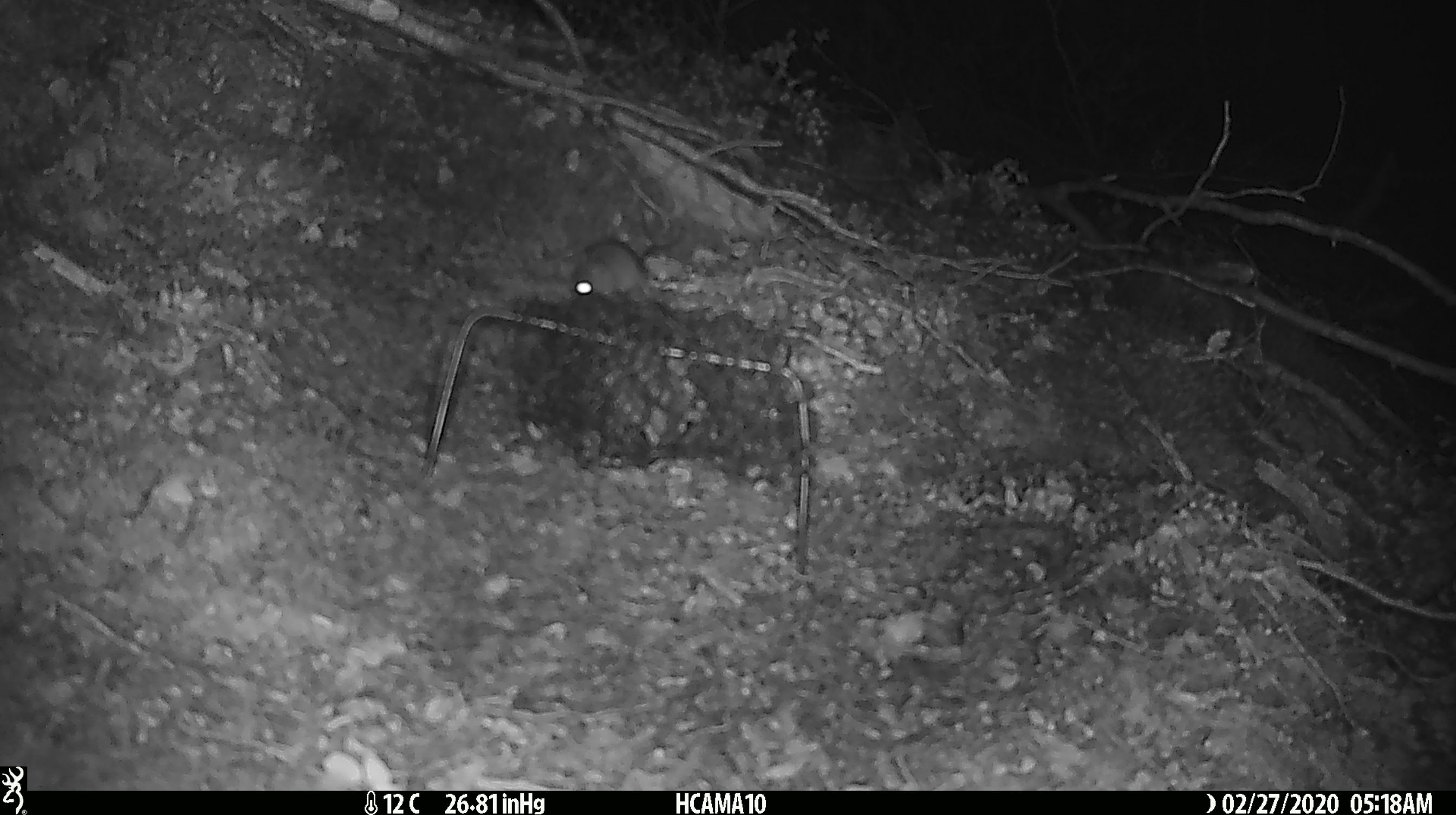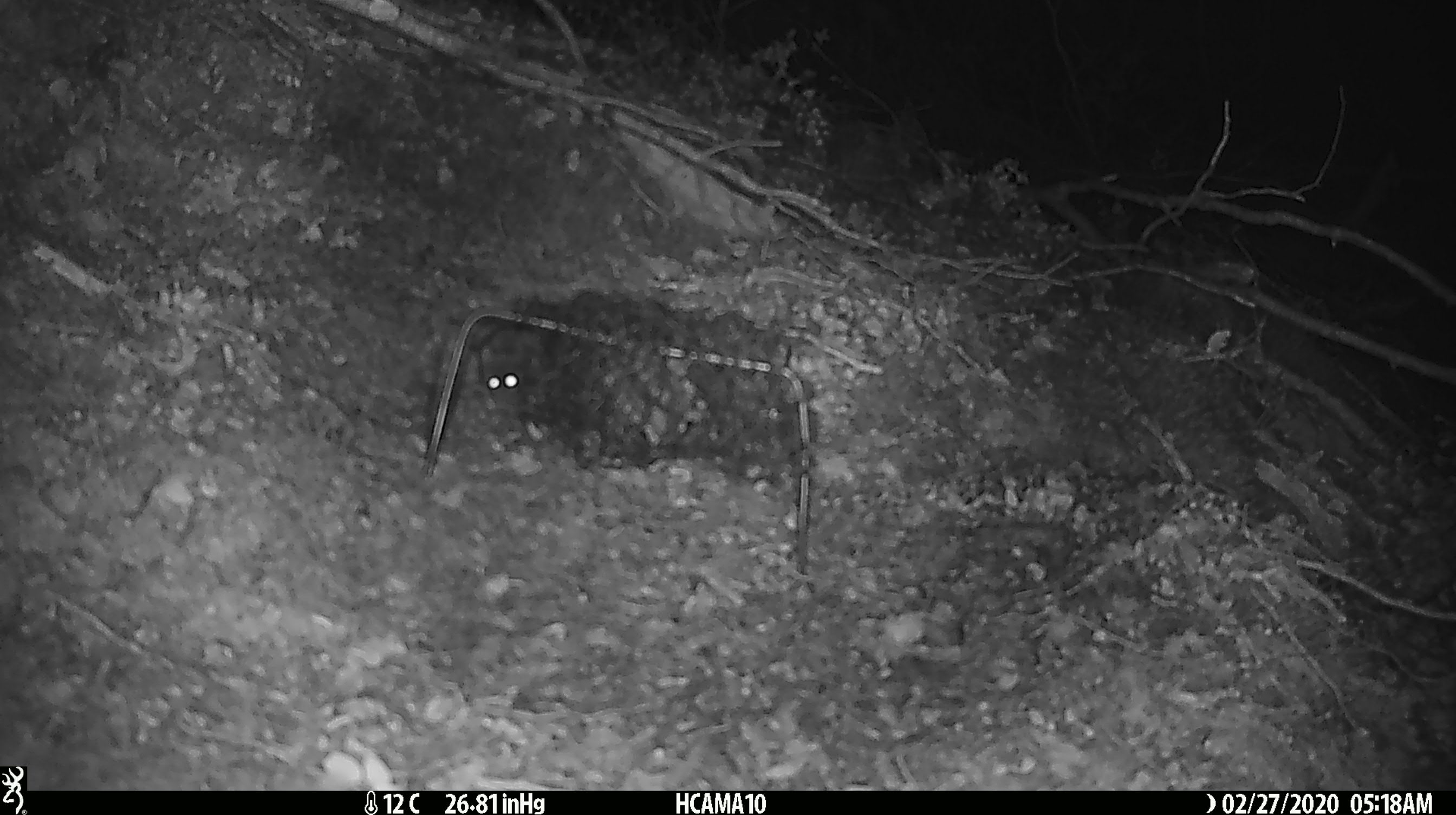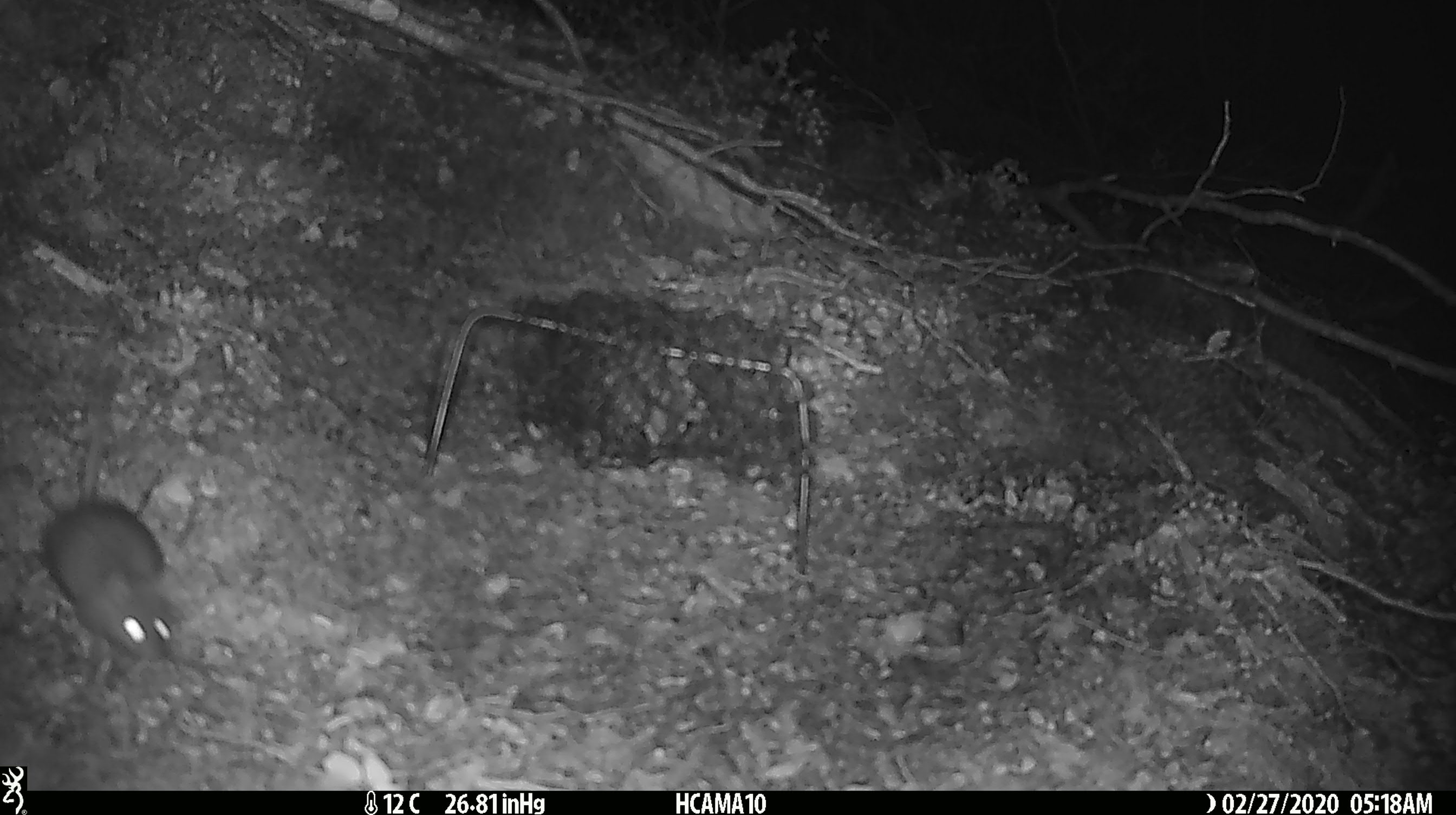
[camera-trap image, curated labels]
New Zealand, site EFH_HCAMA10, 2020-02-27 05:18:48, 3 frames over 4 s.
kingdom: Animalia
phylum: Chordata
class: Mammalia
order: Rodentia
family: Muridae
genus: Mus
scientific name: Mus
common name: mouse